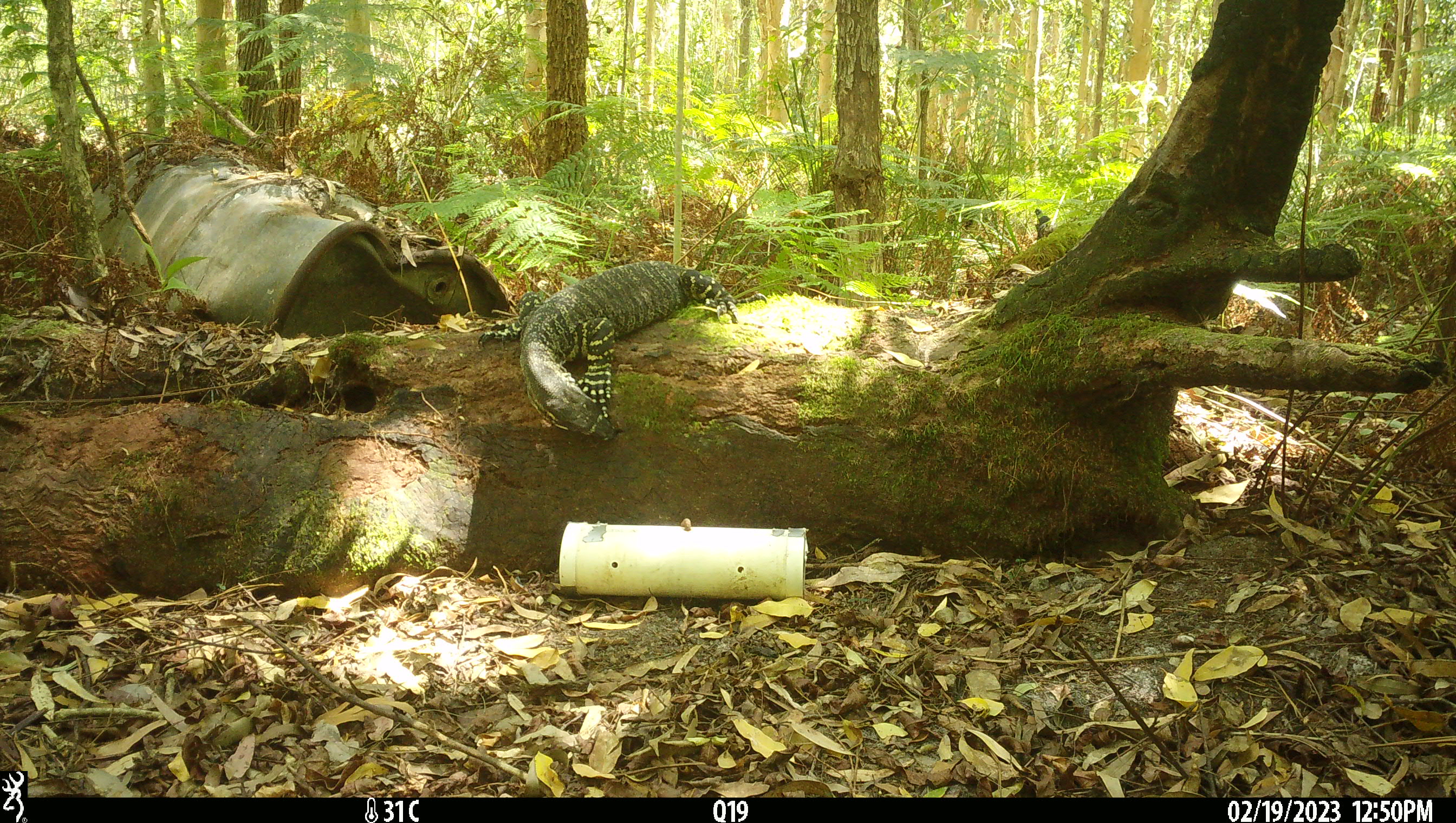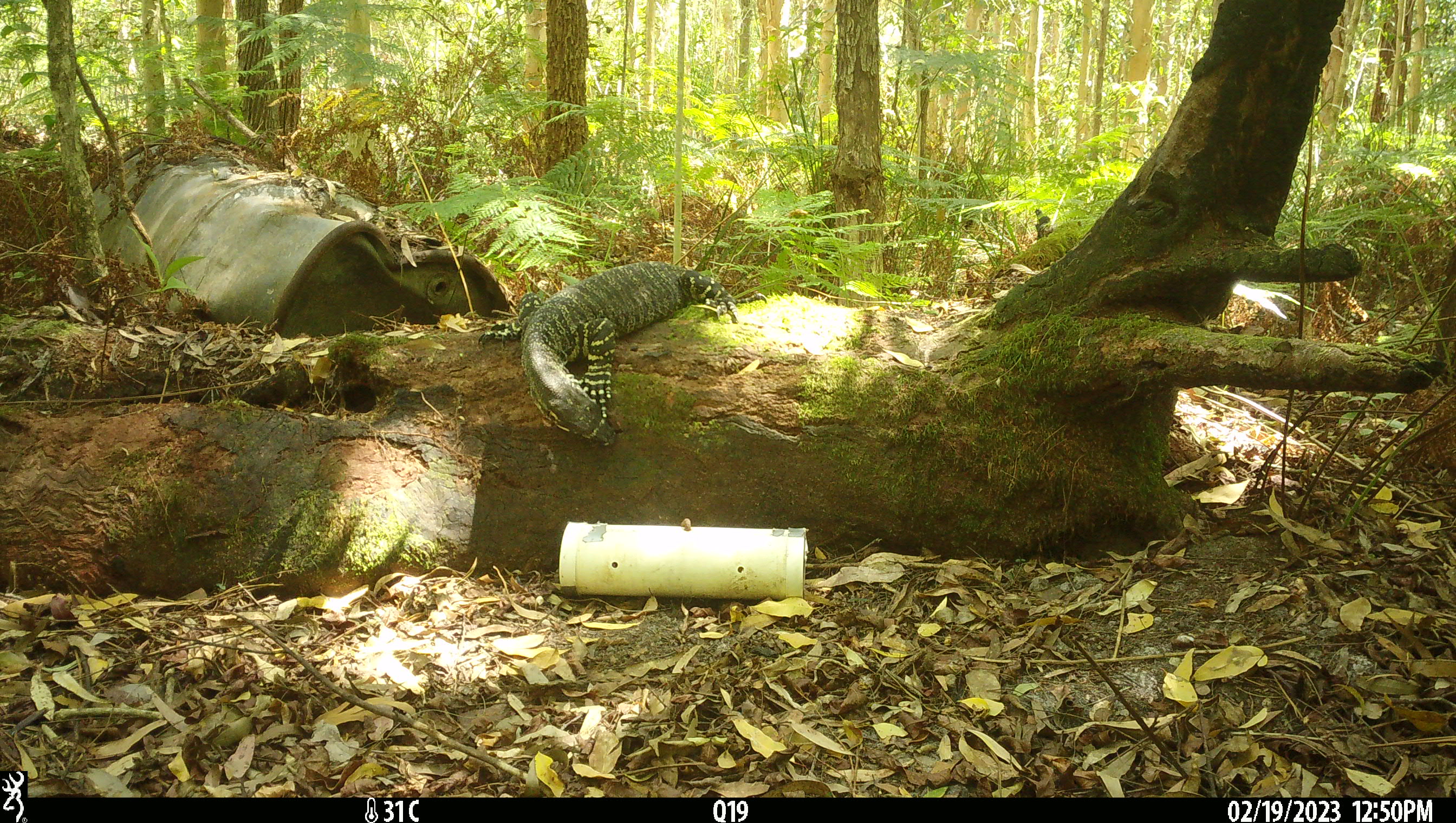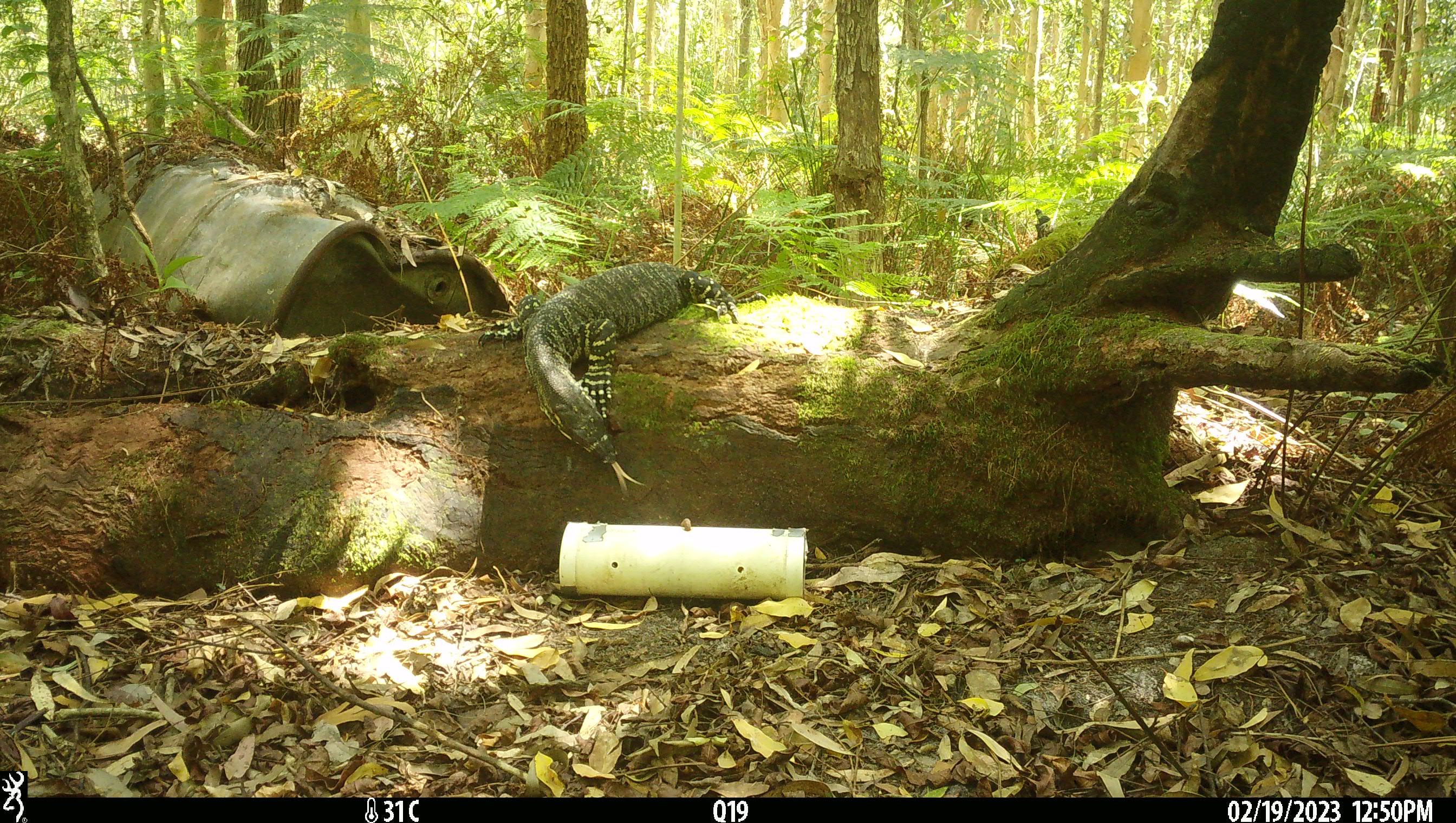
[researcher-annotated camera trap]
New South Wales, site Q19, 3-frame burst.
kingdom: Animalia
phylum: Chordata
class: Reptilia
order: Squamata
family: Varanidae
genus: Varanus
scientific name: Varanus varius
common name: lace monitor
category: goanna